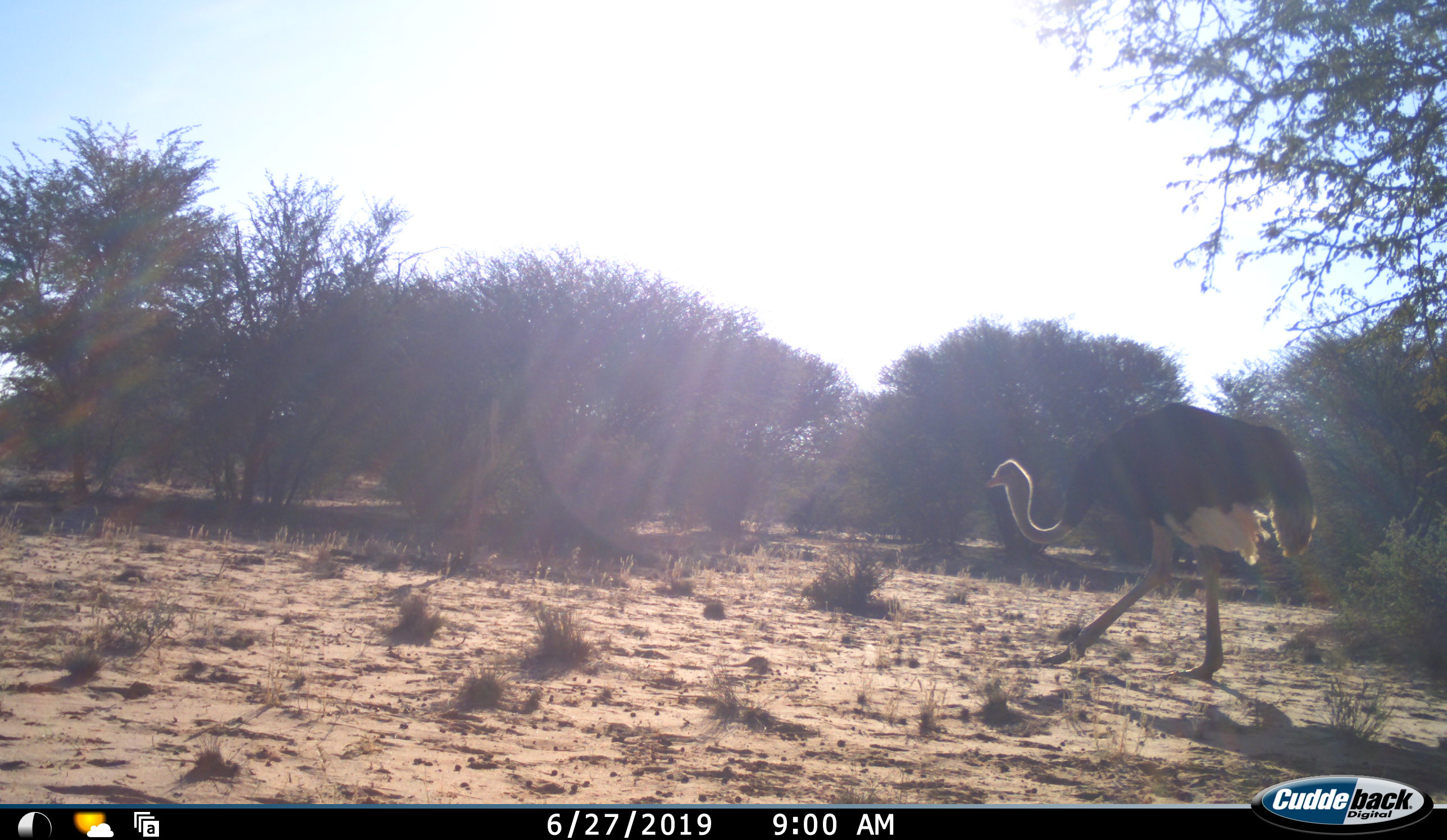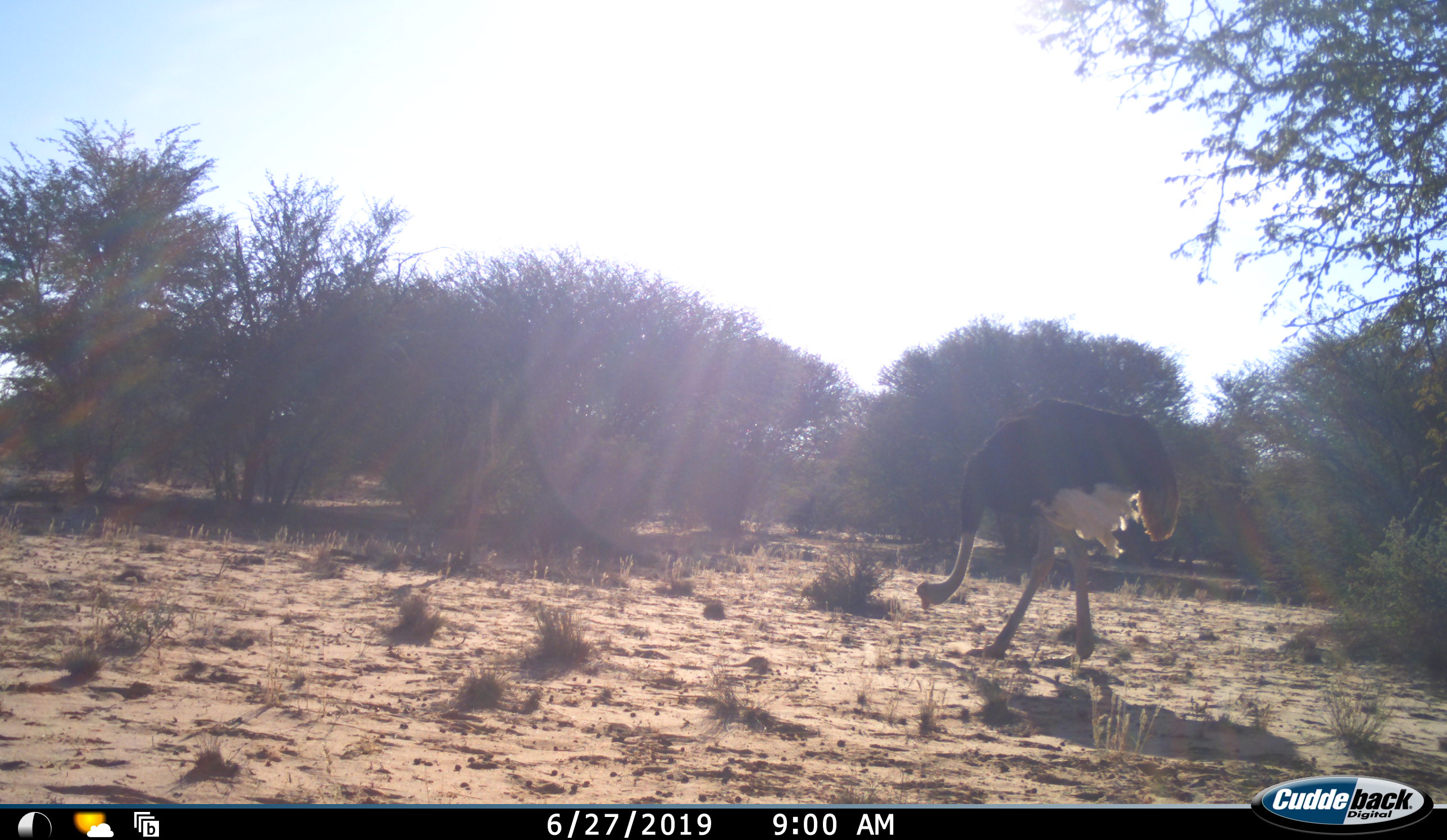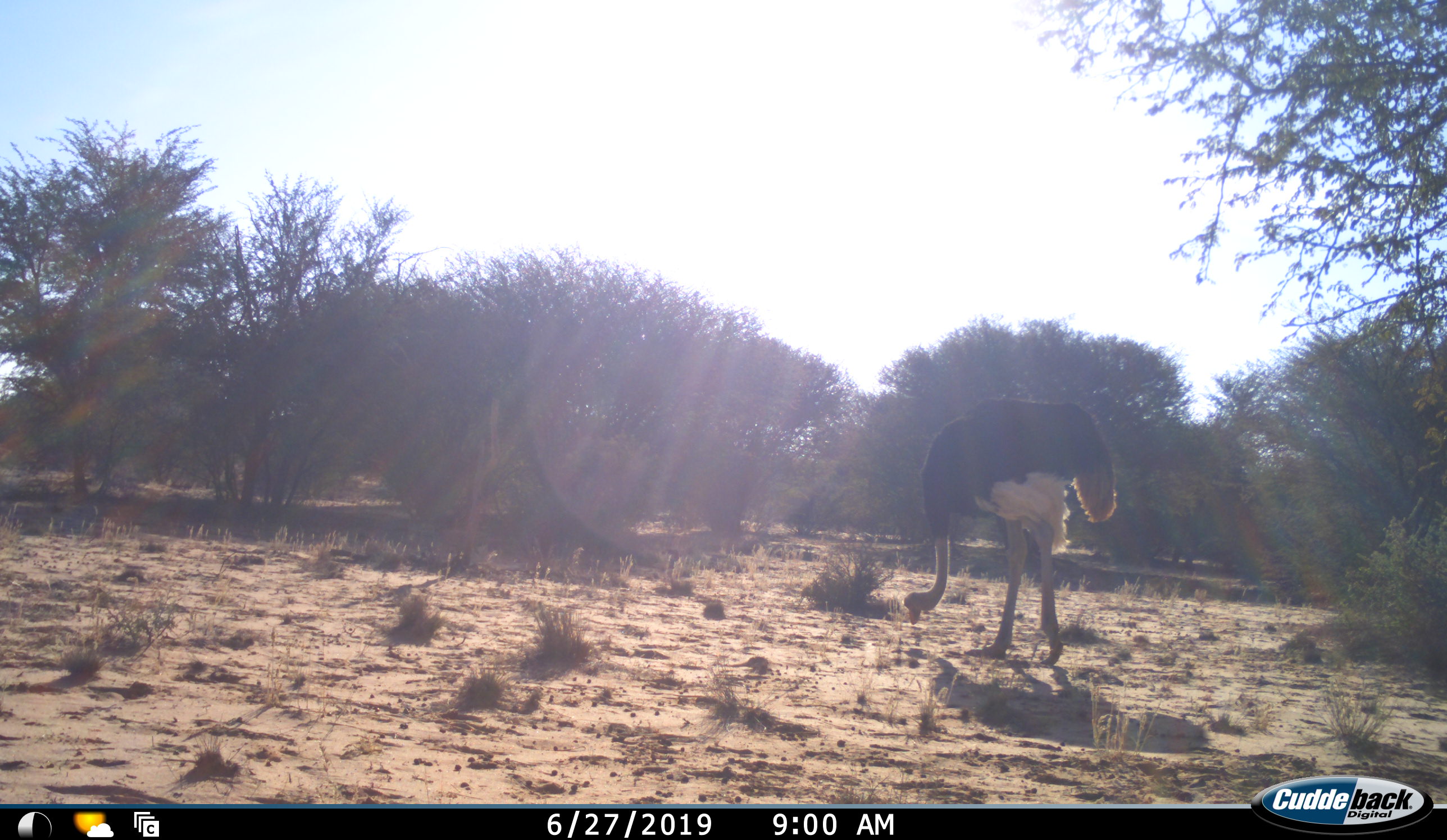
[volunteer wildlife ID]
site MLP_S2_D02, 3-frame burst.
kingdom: Animalia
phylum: Chordata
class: Aves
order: Struthioniformes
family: Struthionidae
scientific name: Struthionidae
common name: ostrich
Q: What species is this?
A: Ostrich (Struthionidae).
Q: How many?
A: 1.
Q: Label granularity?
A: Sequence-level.